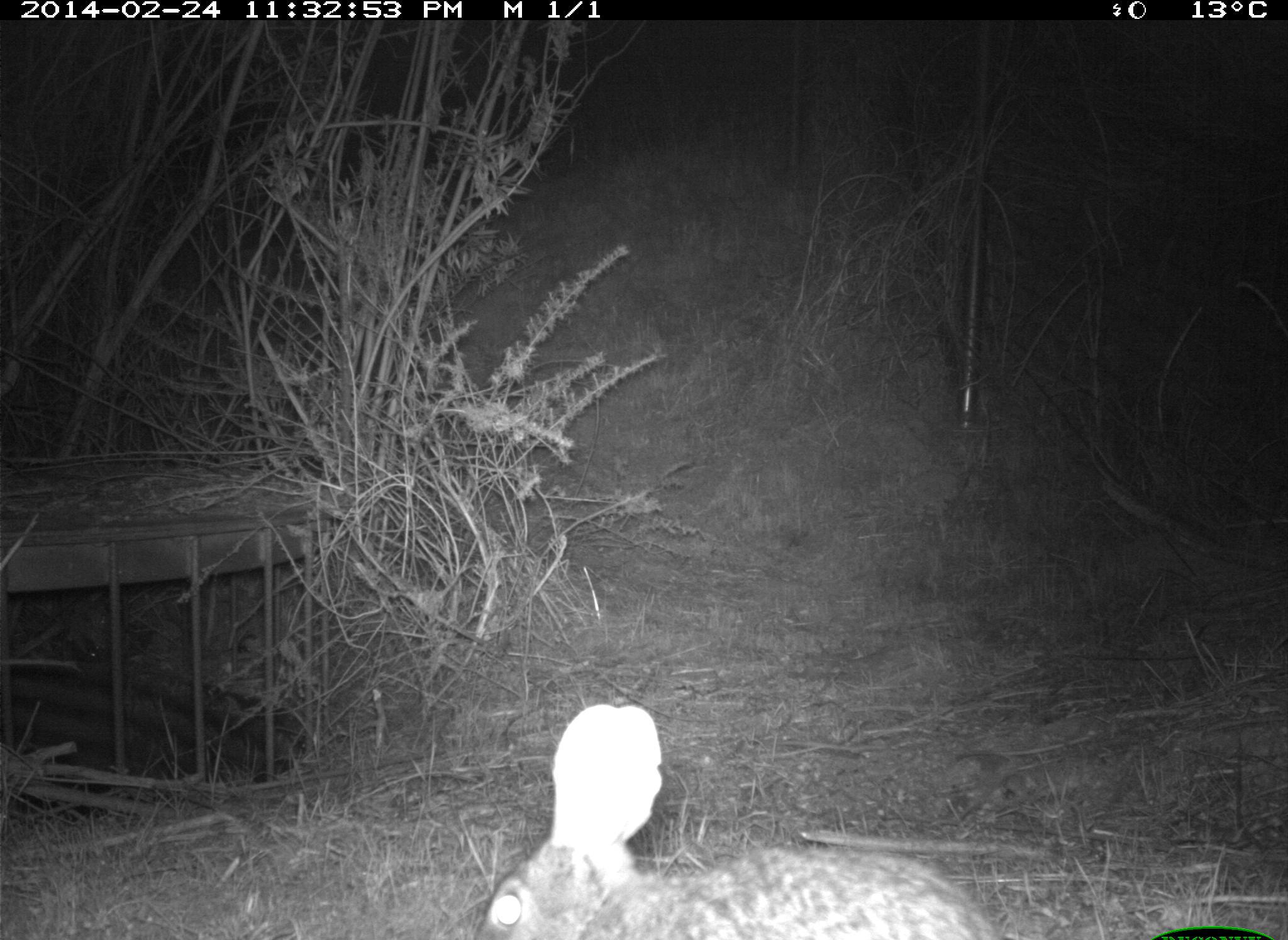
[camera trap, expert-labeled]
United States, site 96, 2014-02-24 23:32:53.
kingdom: Animalia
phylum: Chordata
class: Mammalia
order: Lagomorpha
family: Leporidae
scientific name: Leporidae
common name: rabbits and hares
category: rabbit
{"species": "rabbit (rabbits and hares) (Leporidae)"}